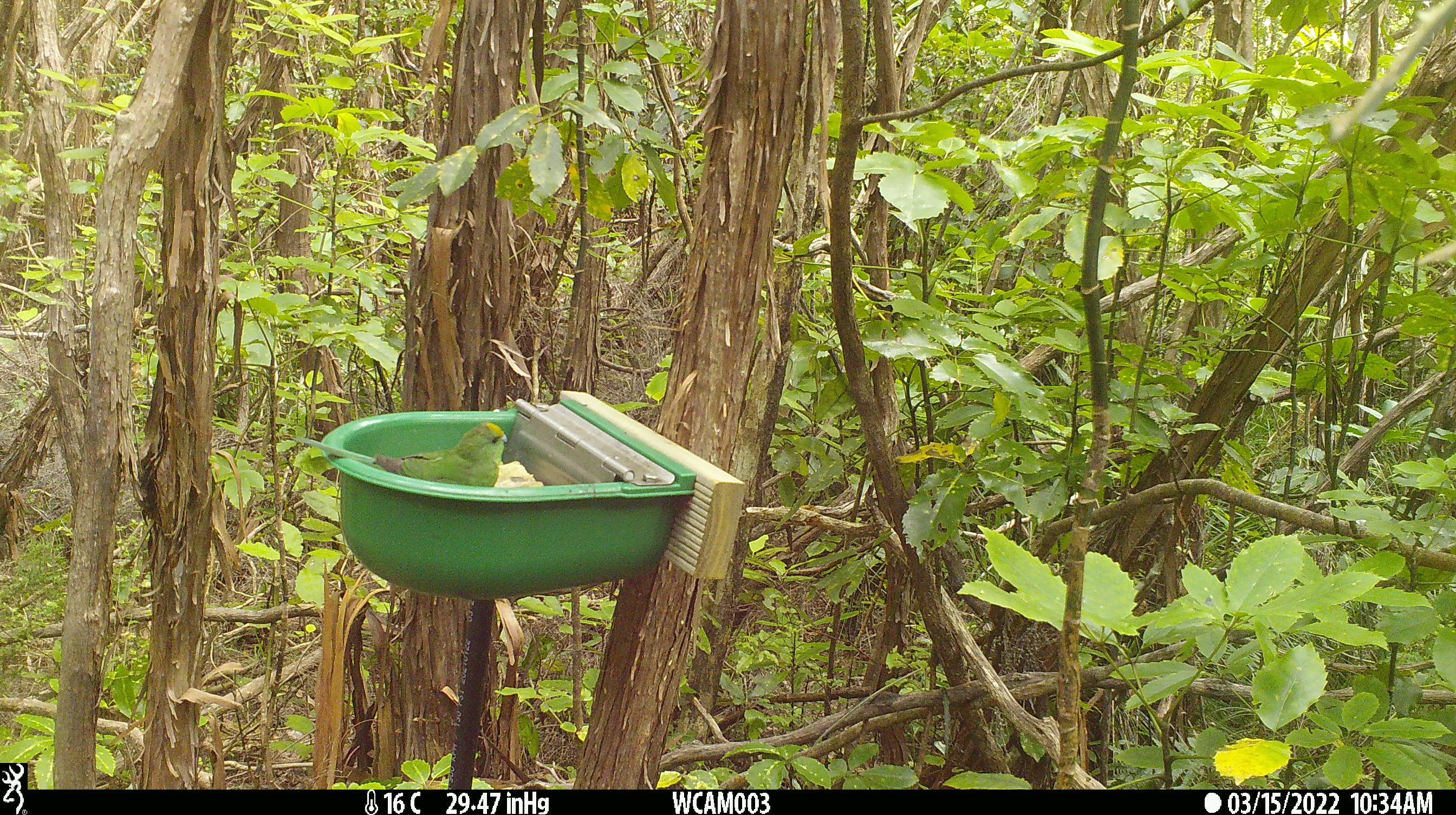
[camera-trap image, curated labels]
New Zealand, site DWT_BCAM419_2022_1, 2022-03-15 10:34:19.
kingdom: Animalia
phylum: Chordata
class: Aves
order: Psittaciformes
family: Psittaculidae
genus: Cyanoramphus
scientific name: Cyanoramphus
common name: parakeet